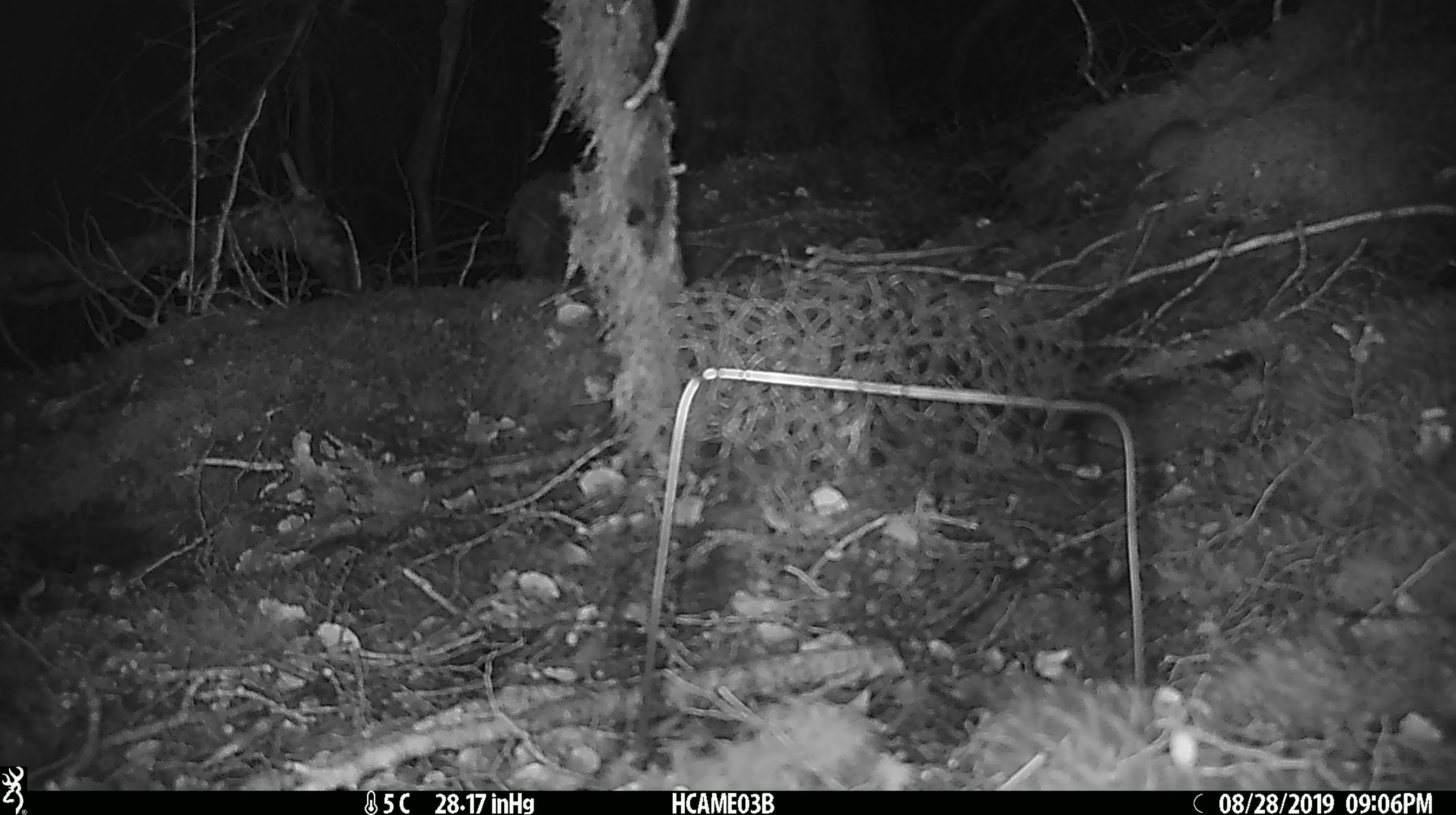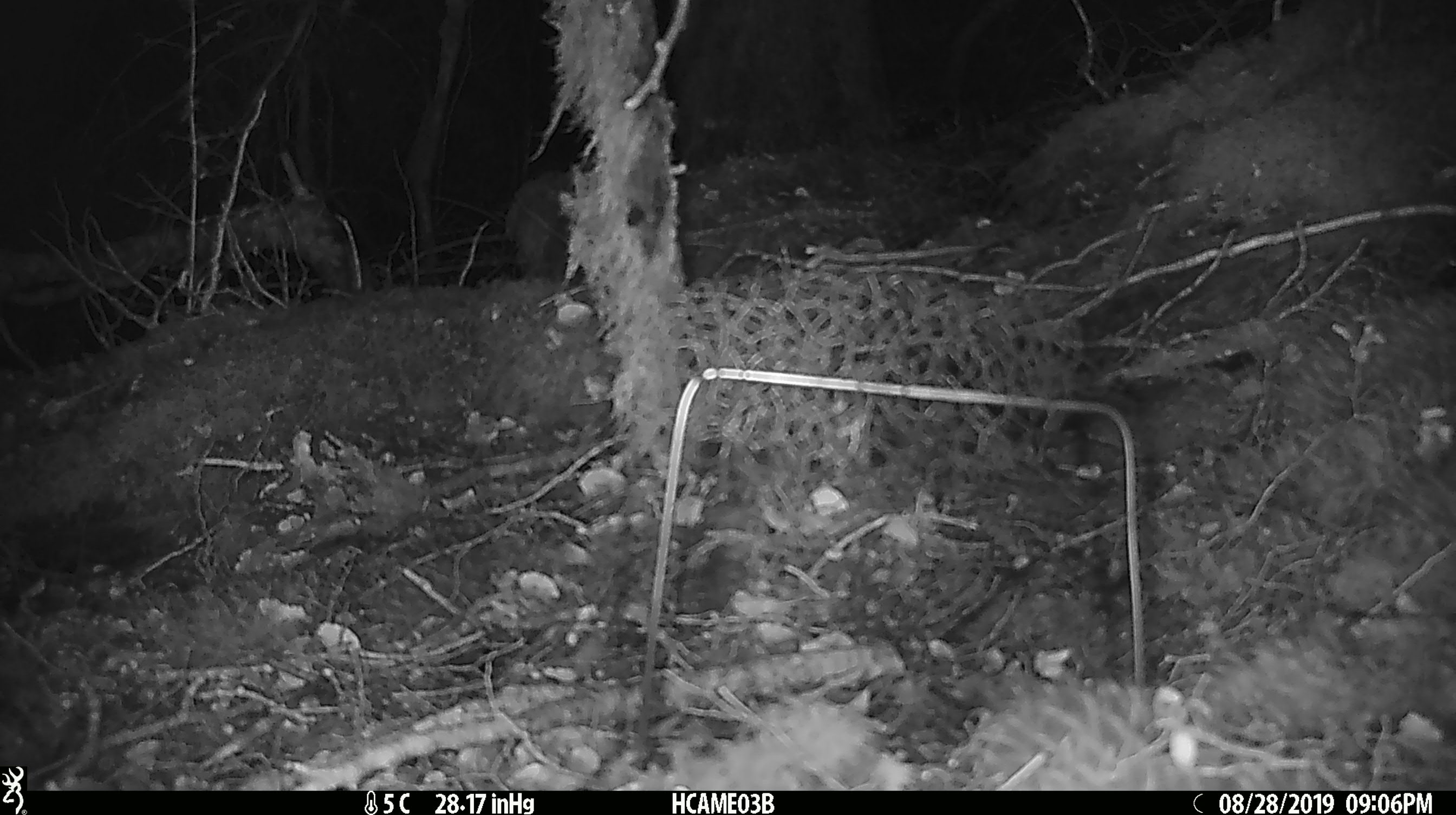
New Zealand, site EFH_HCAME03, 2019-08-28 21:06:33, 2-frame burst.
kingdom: Animalia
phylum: Chordata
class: Mammalia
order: Rodentia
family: Muridae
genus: Mus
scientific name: Mus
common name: mouse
Mouse (Mus).